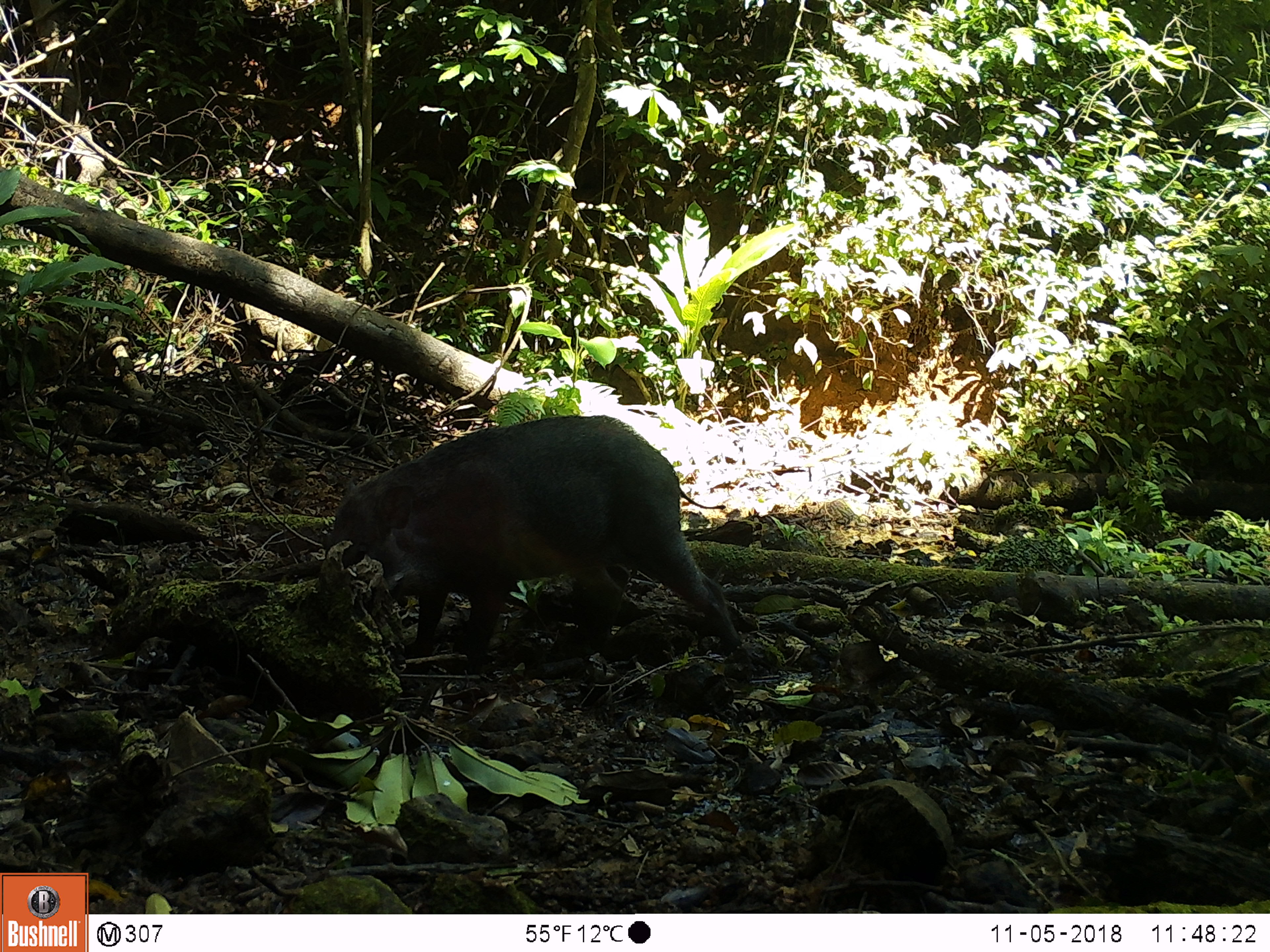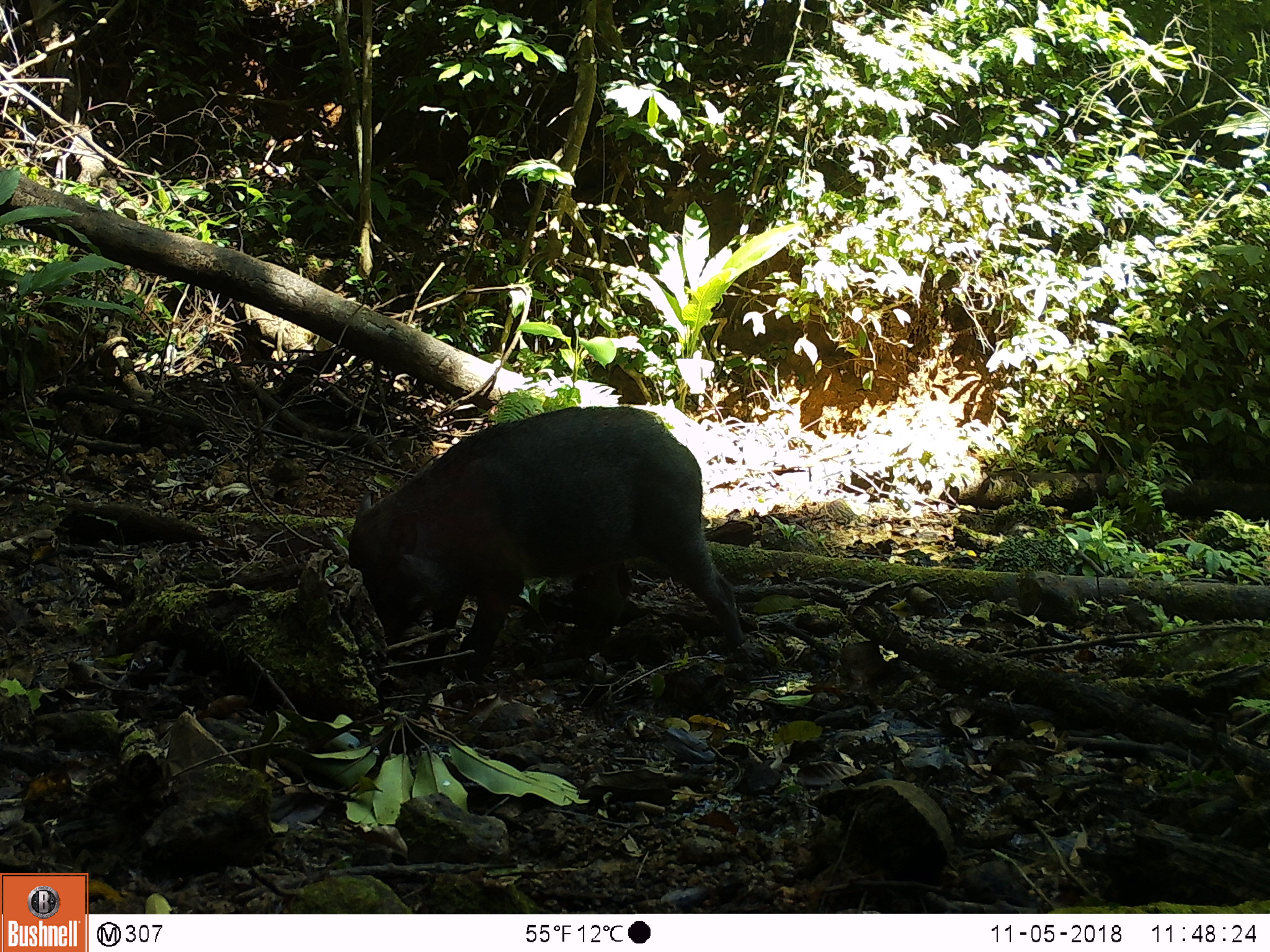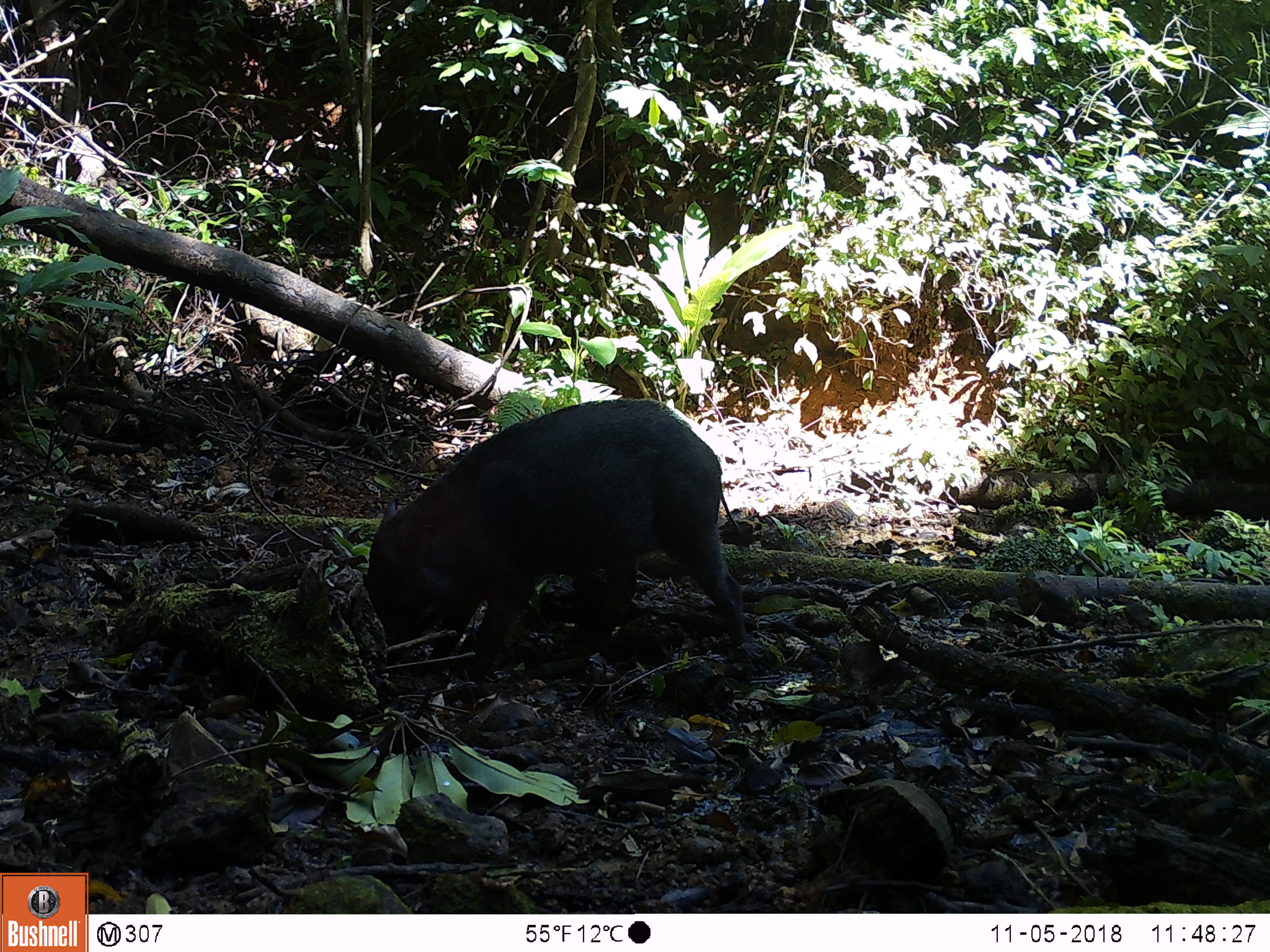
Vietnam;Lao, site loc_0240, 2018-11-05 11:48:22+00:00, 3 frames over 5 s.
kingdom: Animalia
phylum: Chordata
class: Mammalia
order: Artiodactyla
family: Suidae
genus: Sus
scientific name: Sus scrofa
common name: eurasian wild pig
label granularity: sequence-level